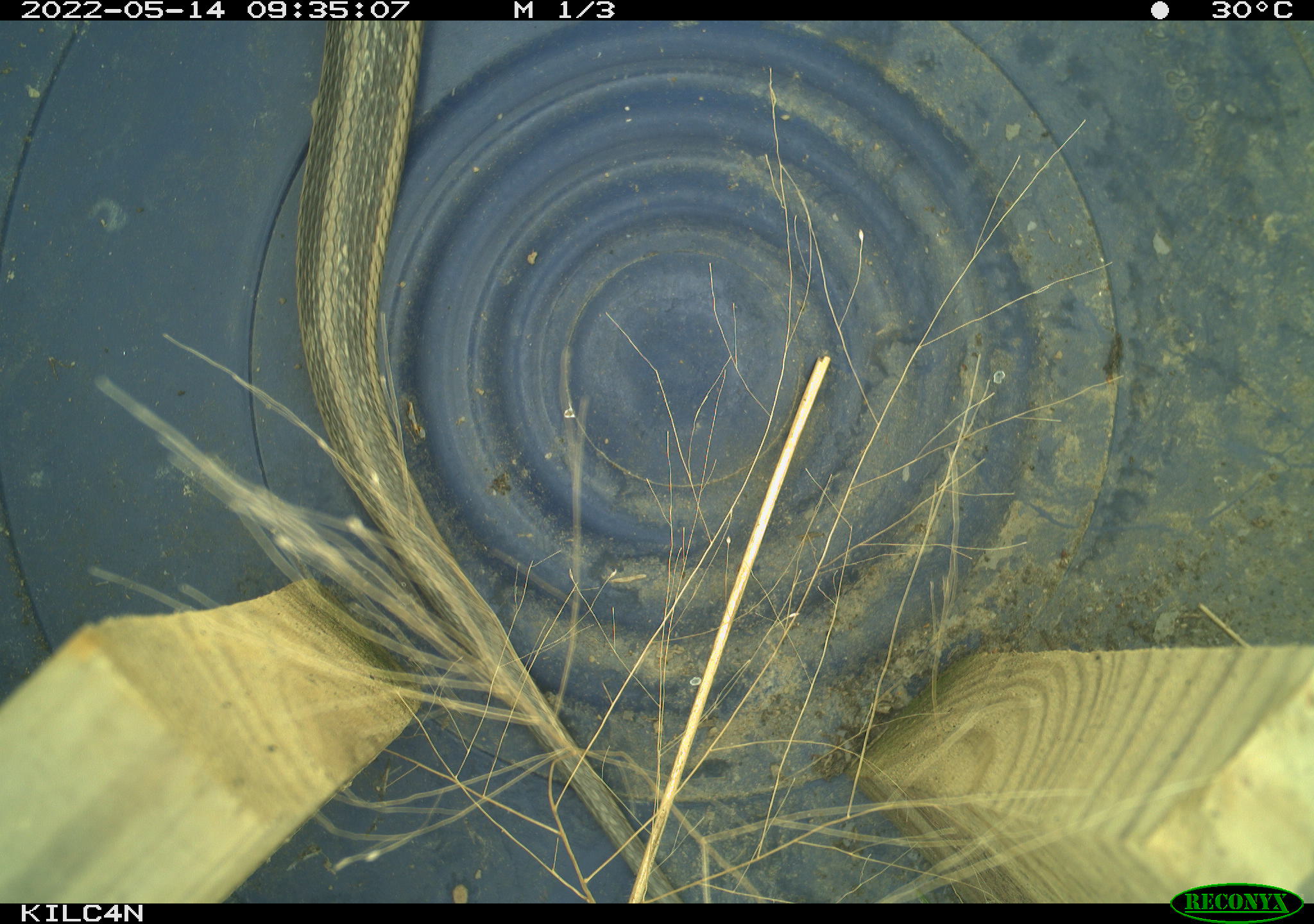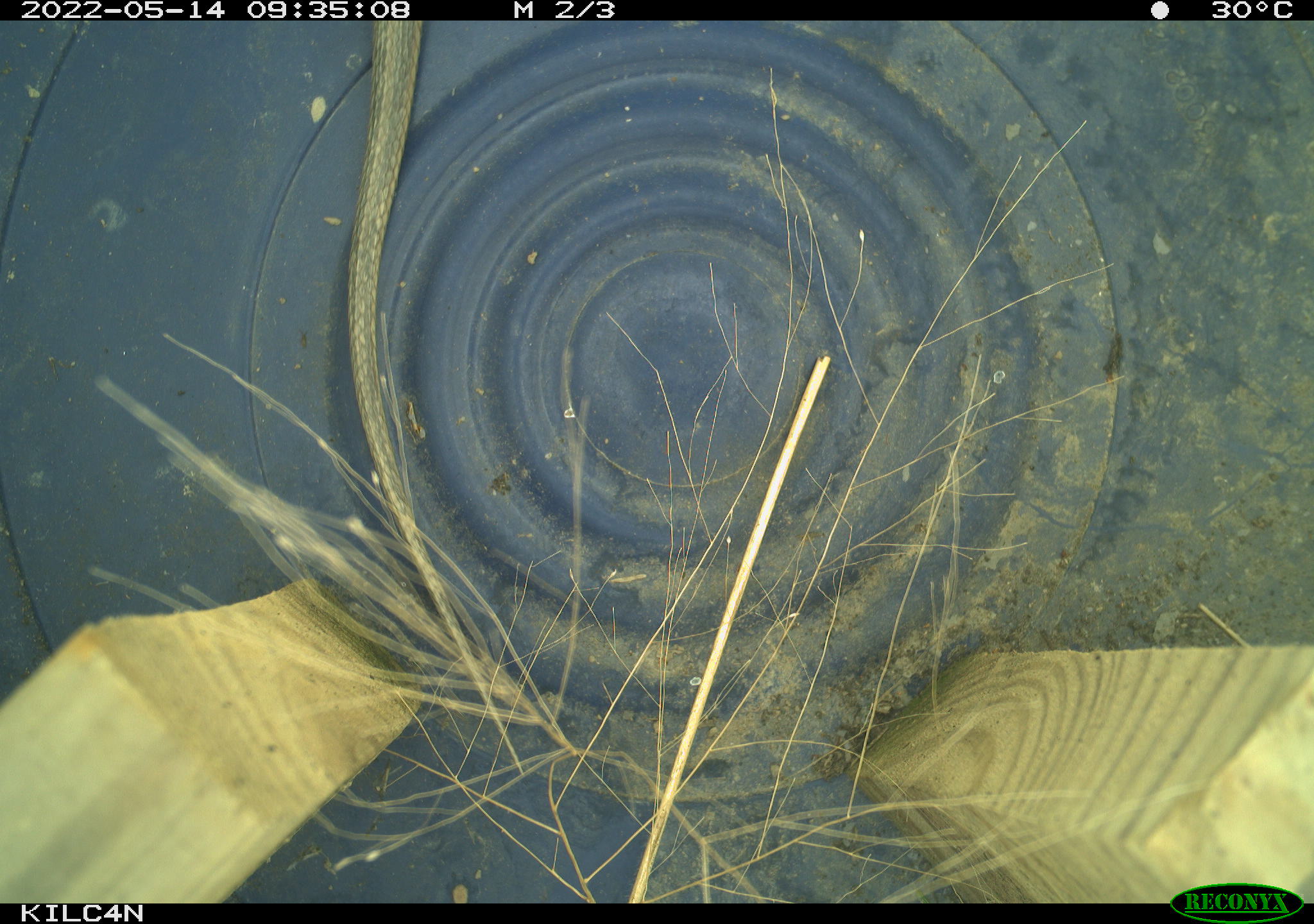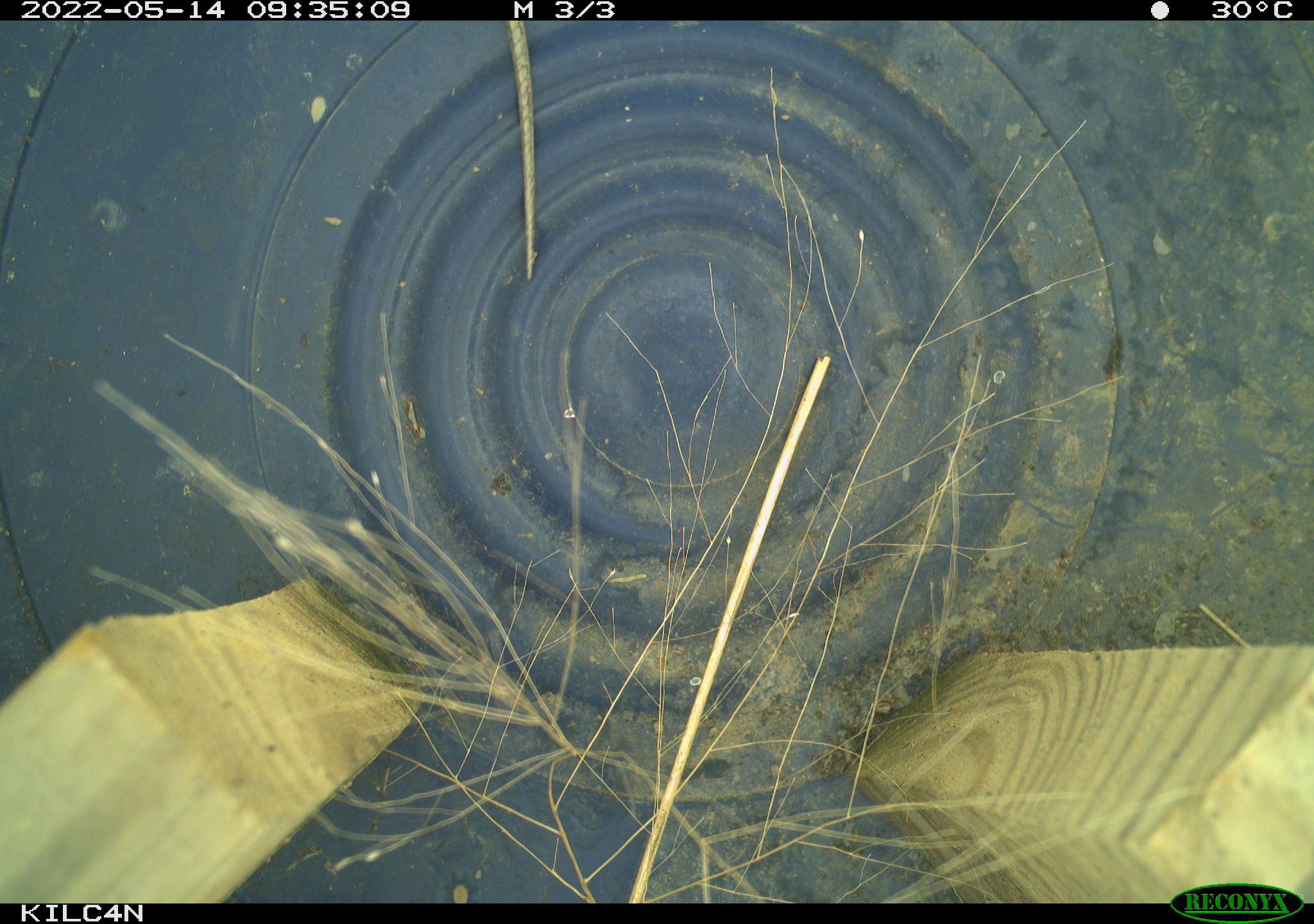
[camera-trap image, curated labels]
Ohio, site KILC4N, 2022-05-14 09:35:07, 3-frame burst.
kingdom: Animalia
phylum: Chordata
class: Reptilia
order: Squamata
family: Colubridae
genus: Thamnophis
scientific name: Thamnophis sirtalis sirtalis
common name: eastern gartersnake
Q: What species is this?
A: Eastern gartersnake (Thamnophis sirtalis sirtalis).